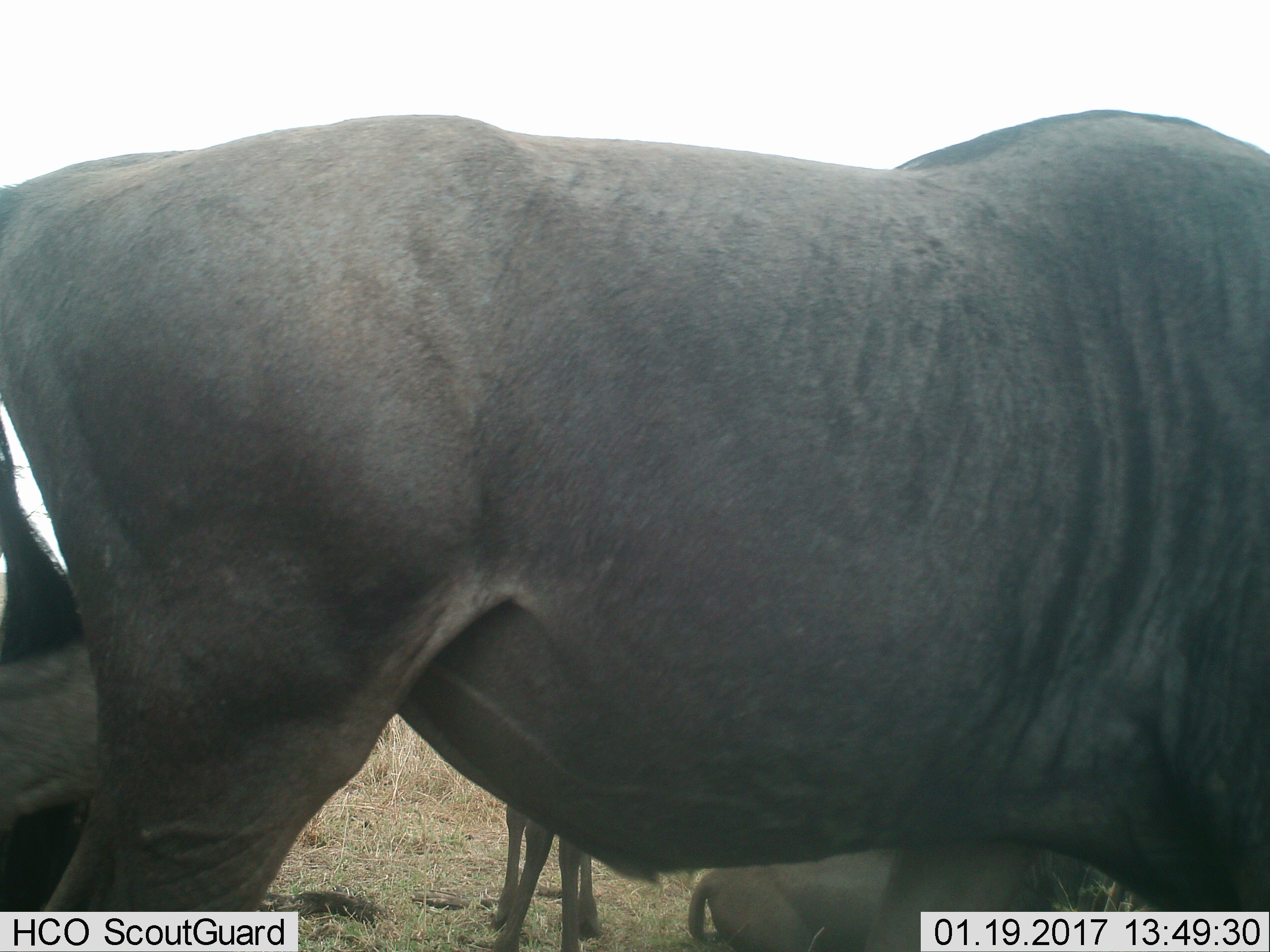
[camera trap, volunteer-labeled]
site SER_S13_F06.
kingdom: Animalia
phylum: Chordata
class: Mammalia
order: Artiodactyla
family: Bovidae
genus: Connochaetes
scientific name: Connochaetes taurinus taurinus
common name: blue wildebeest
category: wildebeestblue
Wildebeestblue (blue wildebeest) (Connochaetes taurinus taurinus), count 3. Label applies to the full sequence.